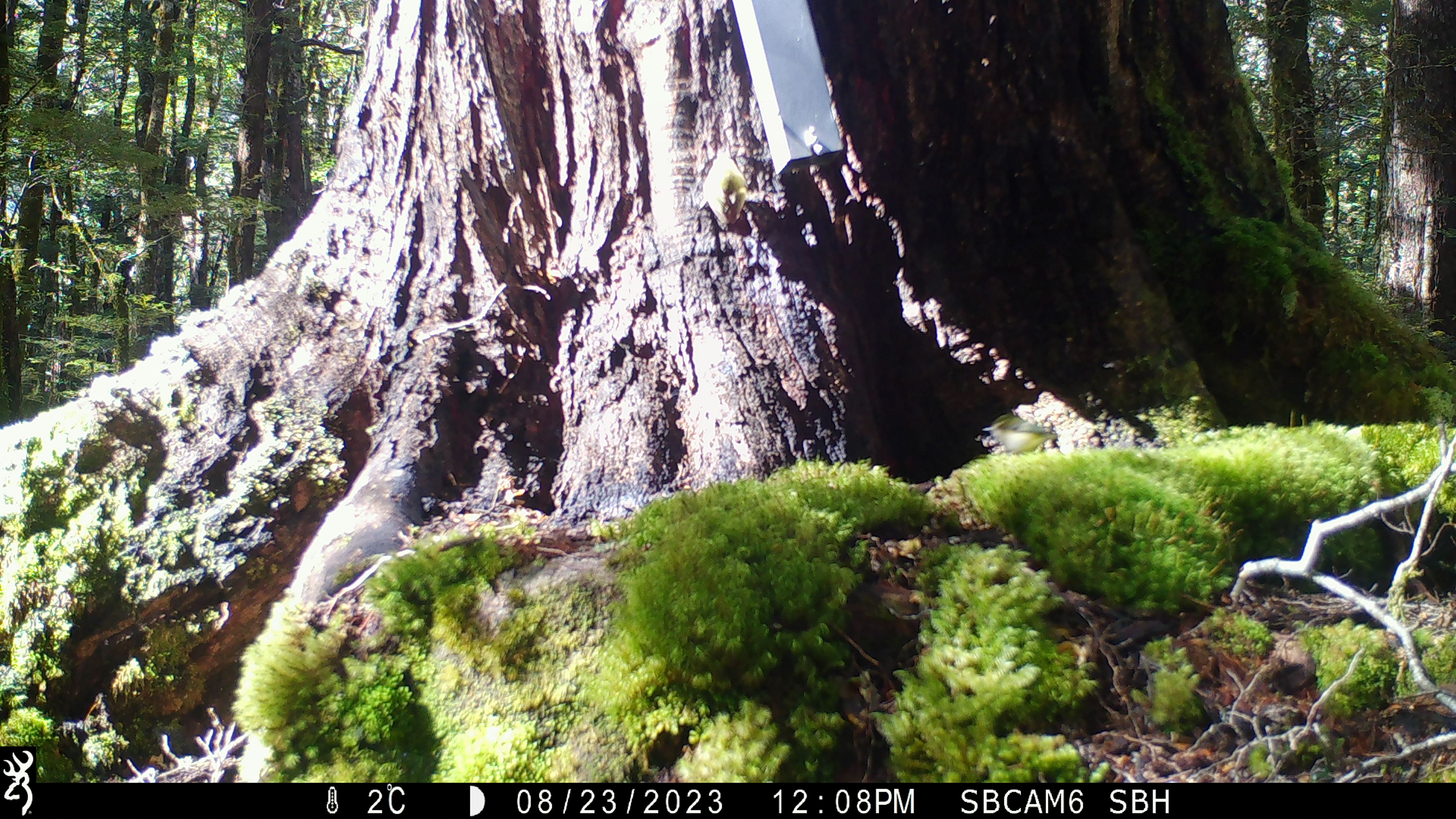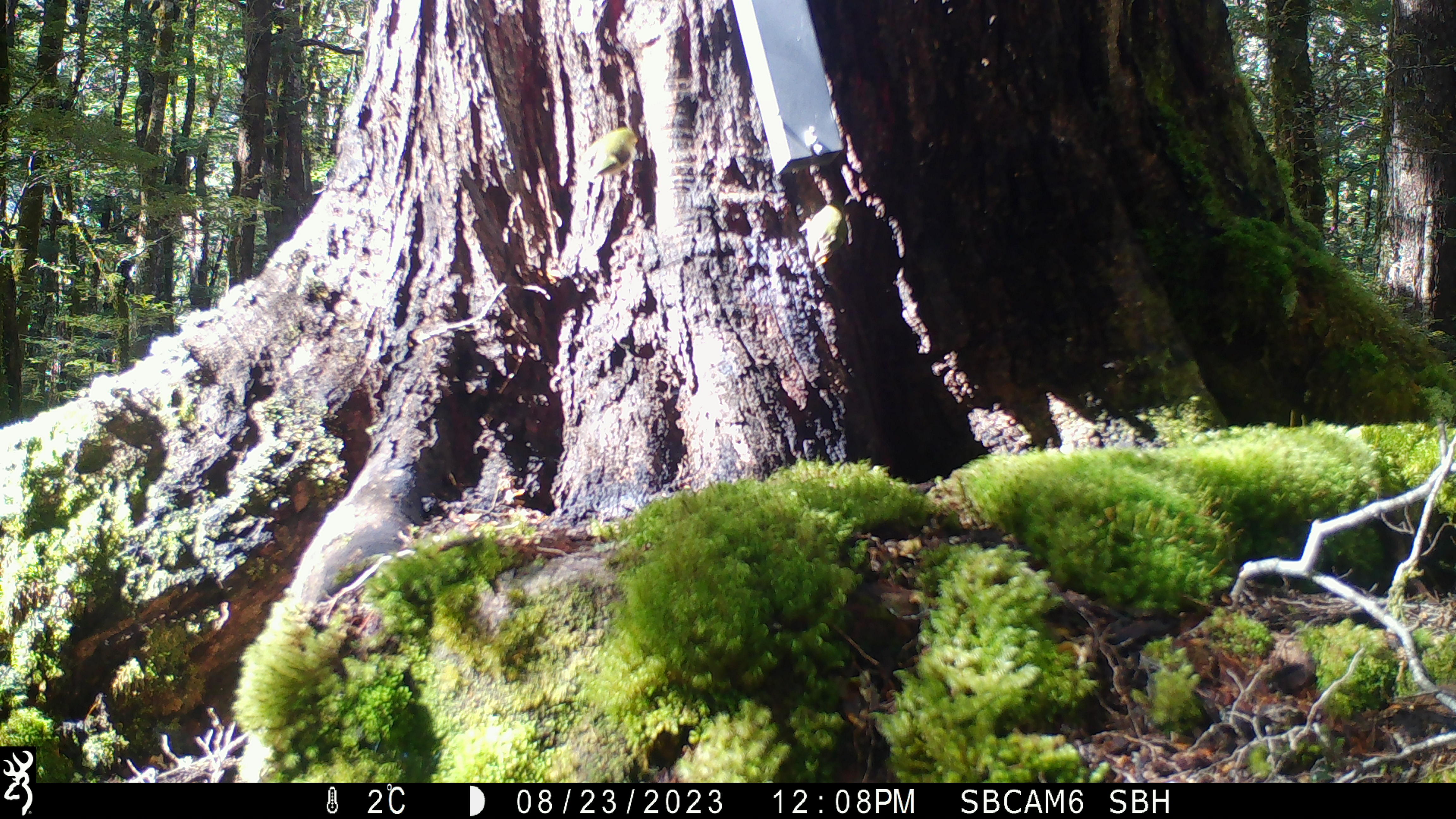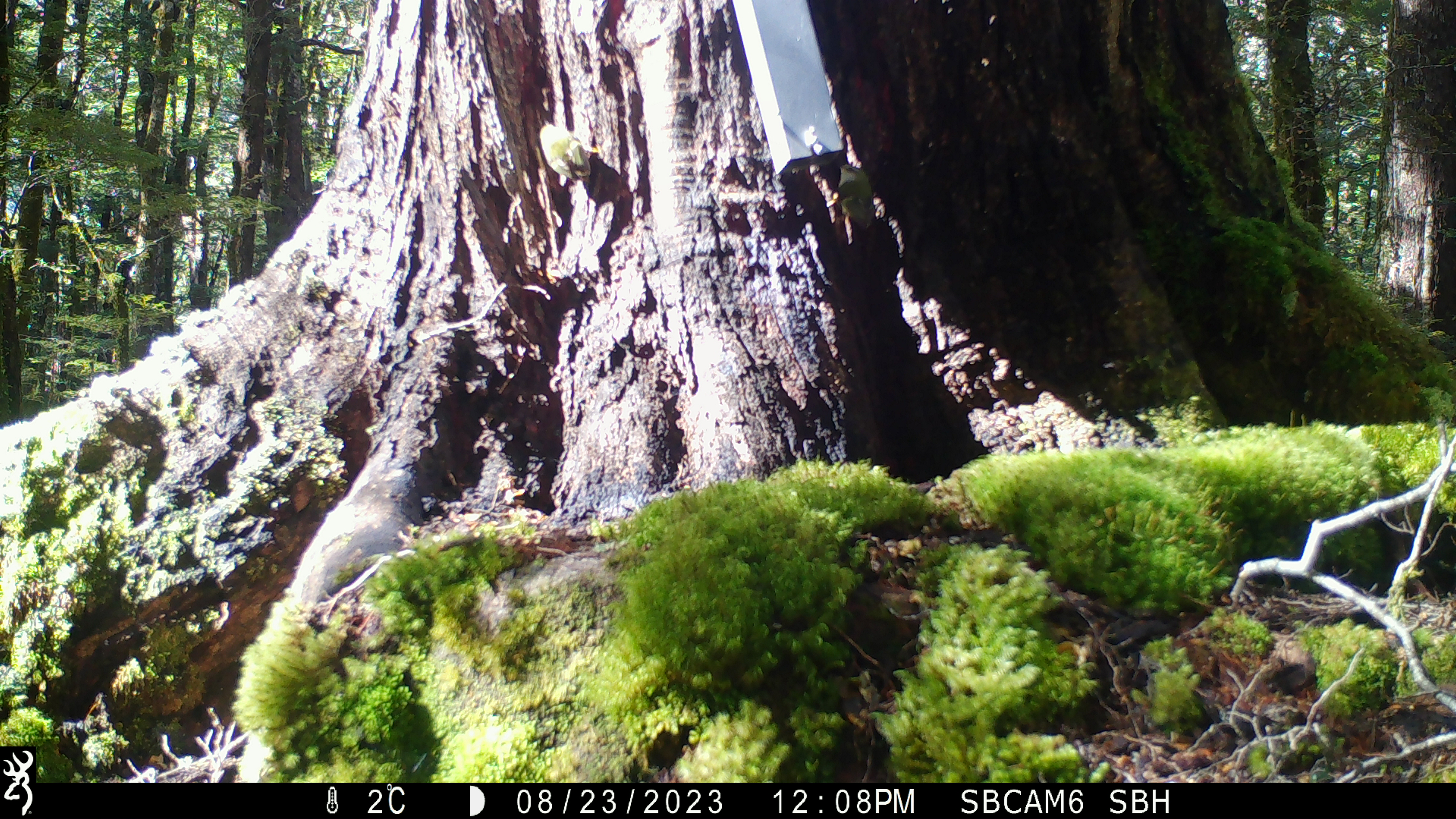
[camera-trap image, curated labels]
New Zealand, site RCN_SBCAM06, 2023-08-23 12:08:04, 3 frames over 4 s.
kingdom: Animalia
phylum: Chordata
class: Aves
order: Passeriformes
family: Acanthisittidae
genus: Acanthisitta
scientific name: Acanthisitta chloris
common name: rifleman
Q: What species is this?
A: Rifleman (Acanthisitta chloris).